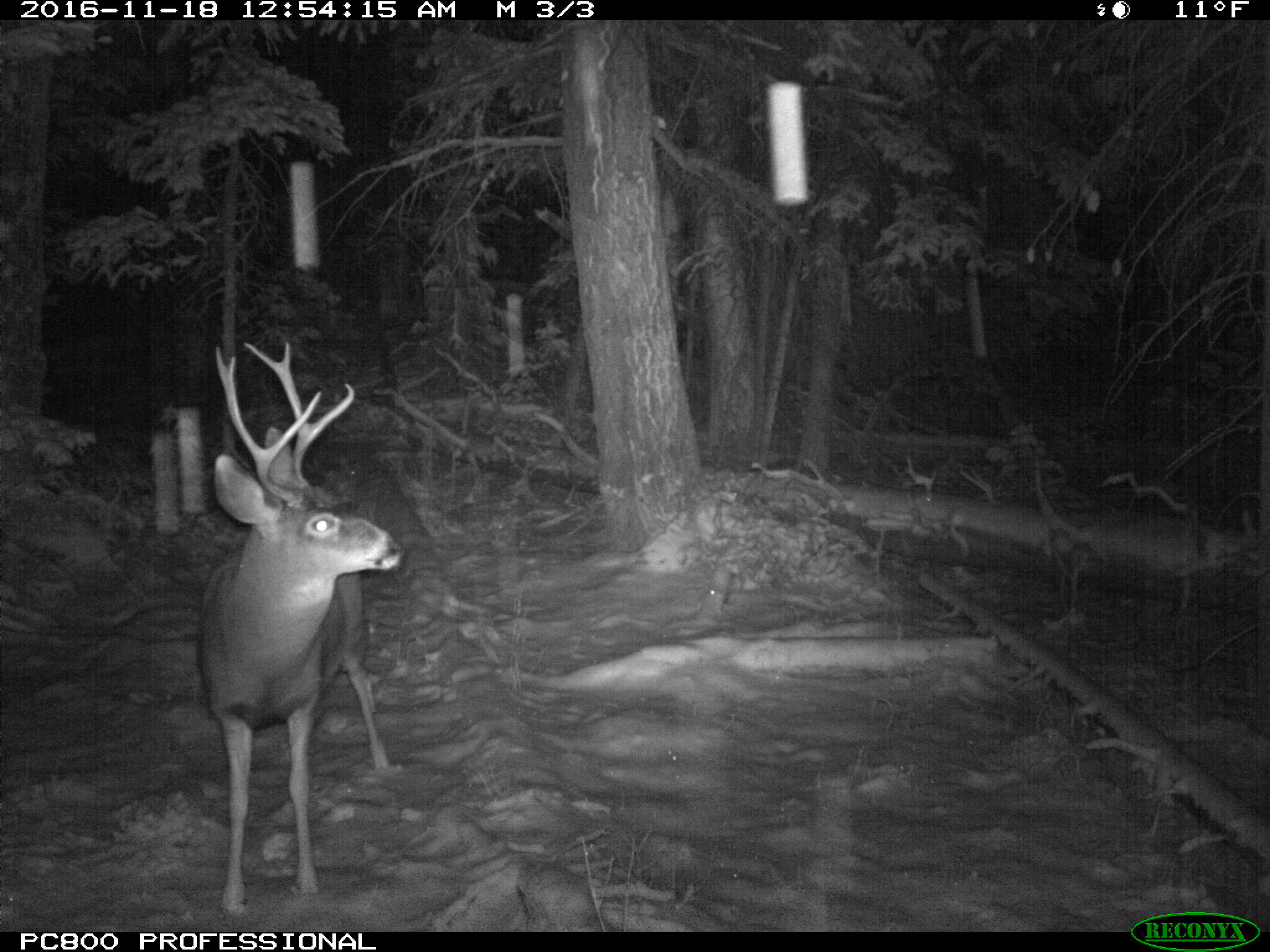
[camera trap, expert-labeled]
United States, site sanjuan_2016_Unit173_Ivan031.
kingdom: Animalia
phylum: Chordata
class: Mammalia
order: Artiodactyla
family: Cervidae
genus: Odocoileus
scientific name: Odocoileus hemionus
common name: mule deer